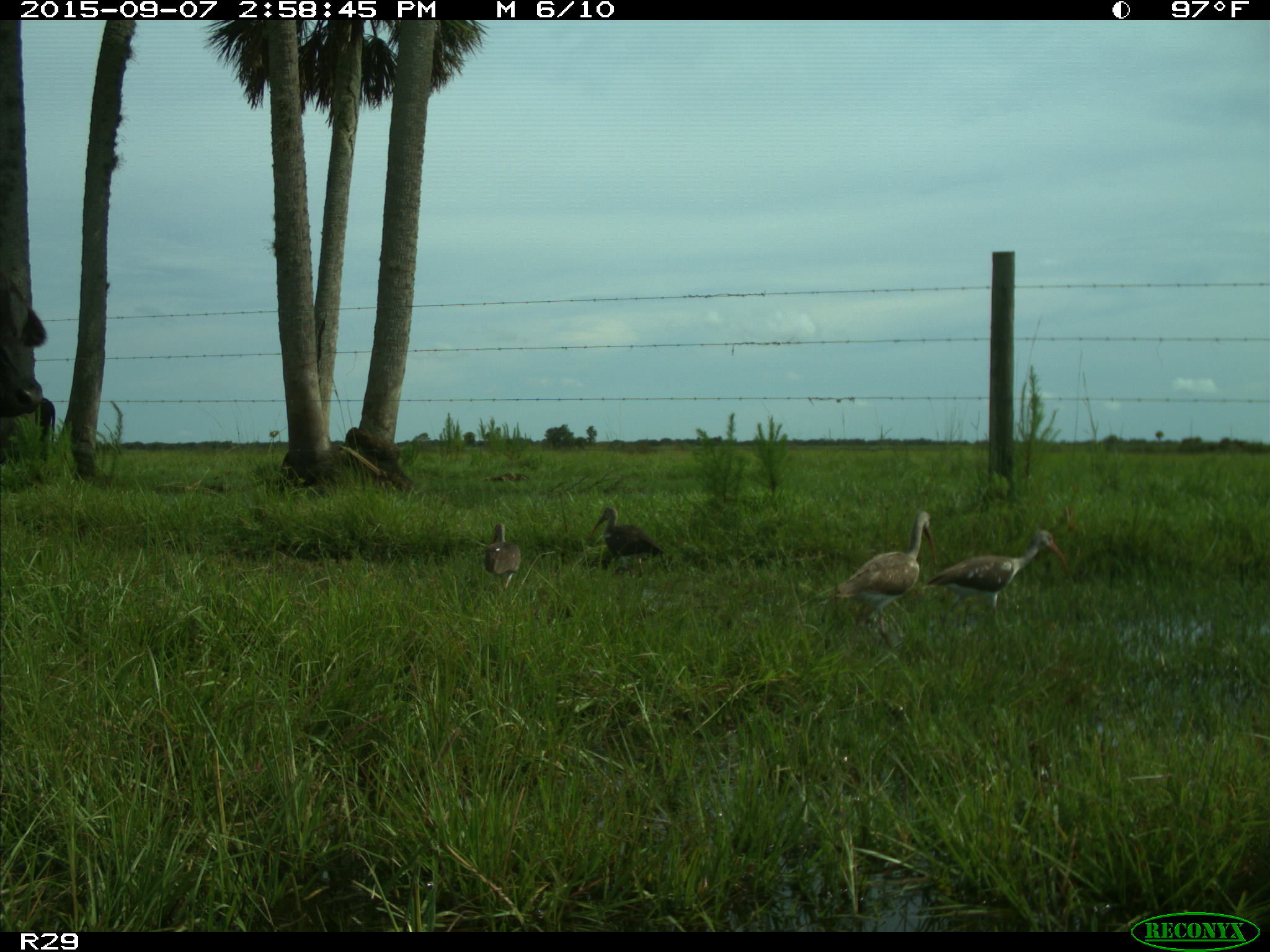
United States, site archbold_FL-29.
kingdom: Animalia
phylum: Chordata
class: Mammalia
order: Artiodactyla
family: Bovidae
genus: Bos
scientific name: Bos taurus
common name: domestic cow